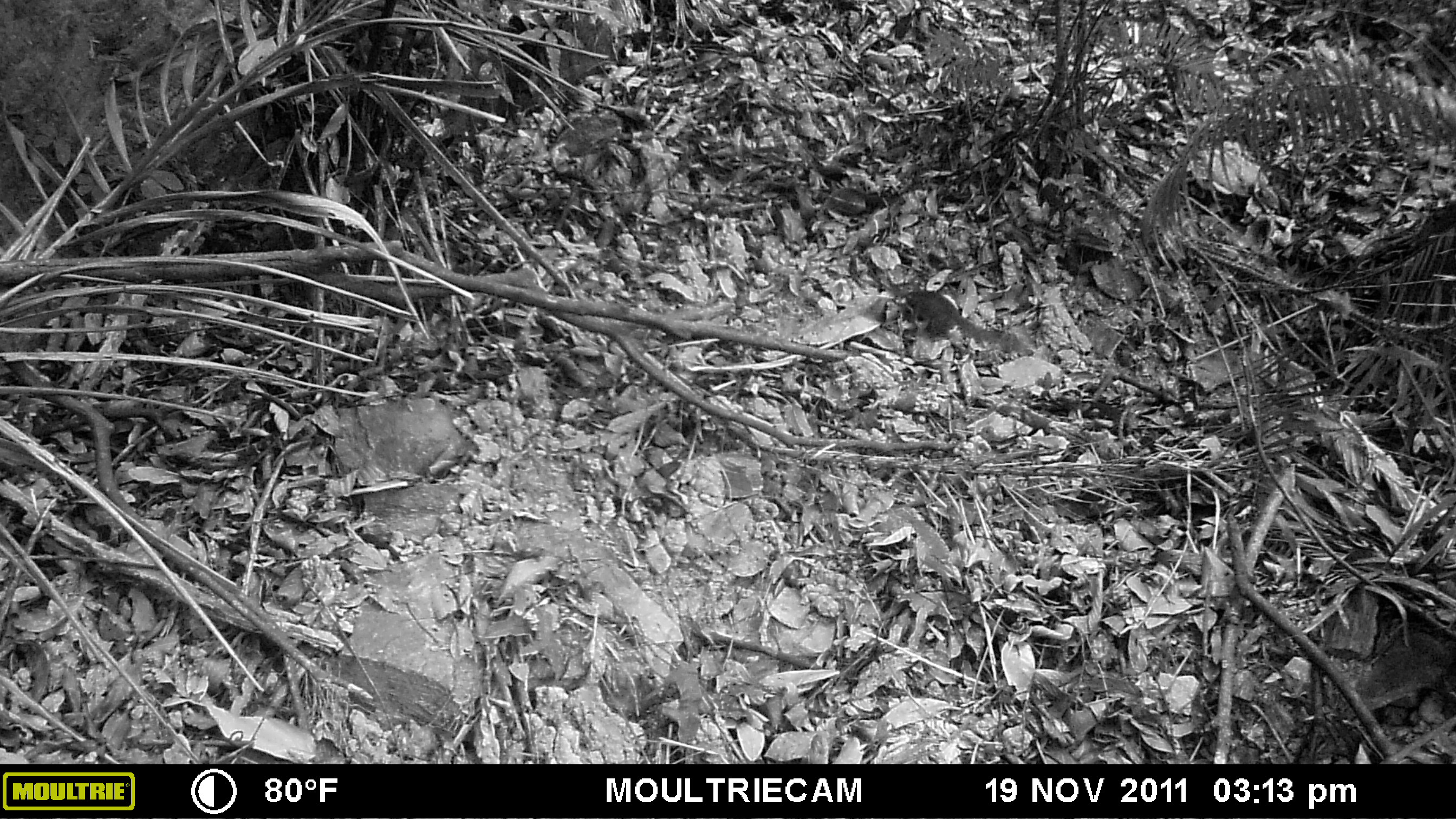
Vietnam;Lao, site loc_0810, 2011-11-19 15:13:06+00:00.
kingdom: Animalia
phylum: Chordata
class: Mammalia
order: Scandentia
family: Tupaiidae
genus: Tupaia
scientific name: Tupaia belangeri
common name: northern treeshrew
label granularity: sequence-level